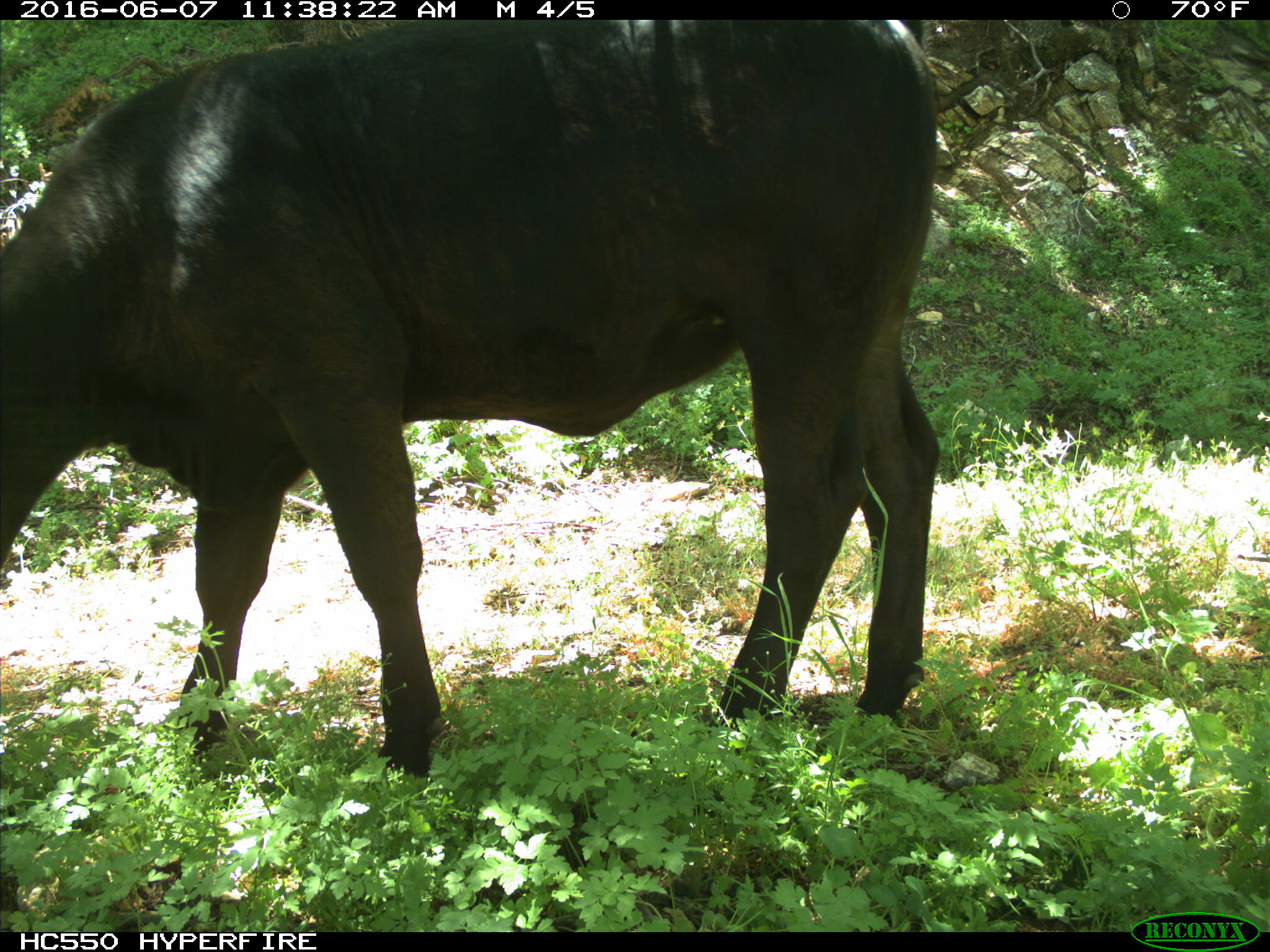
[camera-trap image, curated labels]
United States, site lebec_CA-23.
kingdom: Animalia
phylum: Chordata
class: Mammalia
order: Artiodactyla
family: Bovidae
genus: Bos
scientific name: Bos taurus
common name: domestic cow